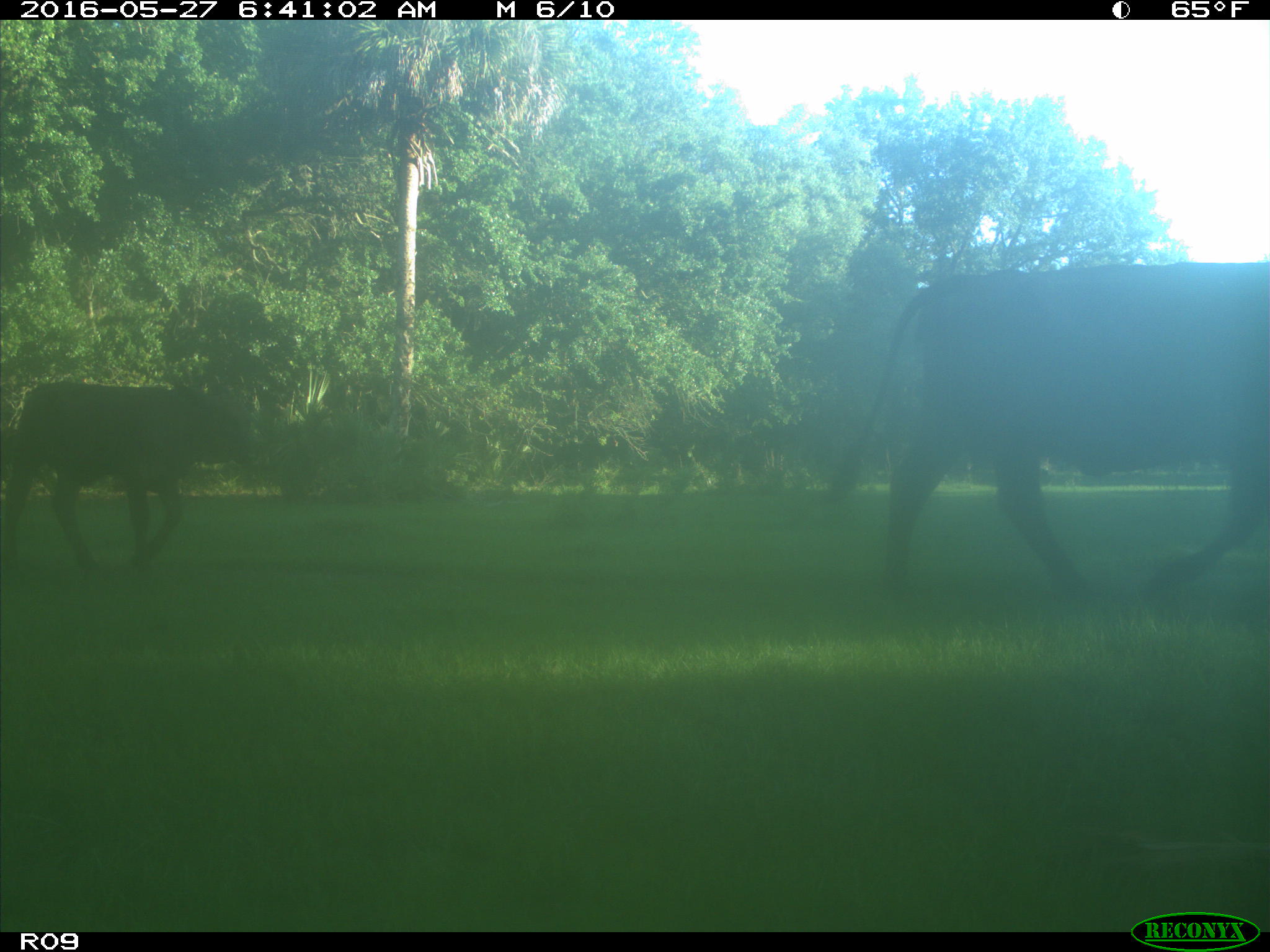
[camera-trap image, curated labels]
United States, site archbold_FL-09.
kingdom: Animalia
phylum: Chordata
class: Mammalia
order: Artiodactyla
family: Bovidae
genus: Bos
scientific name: Bos taurus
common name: domestic cow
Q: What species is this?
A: Bos taurus (domestic cow).